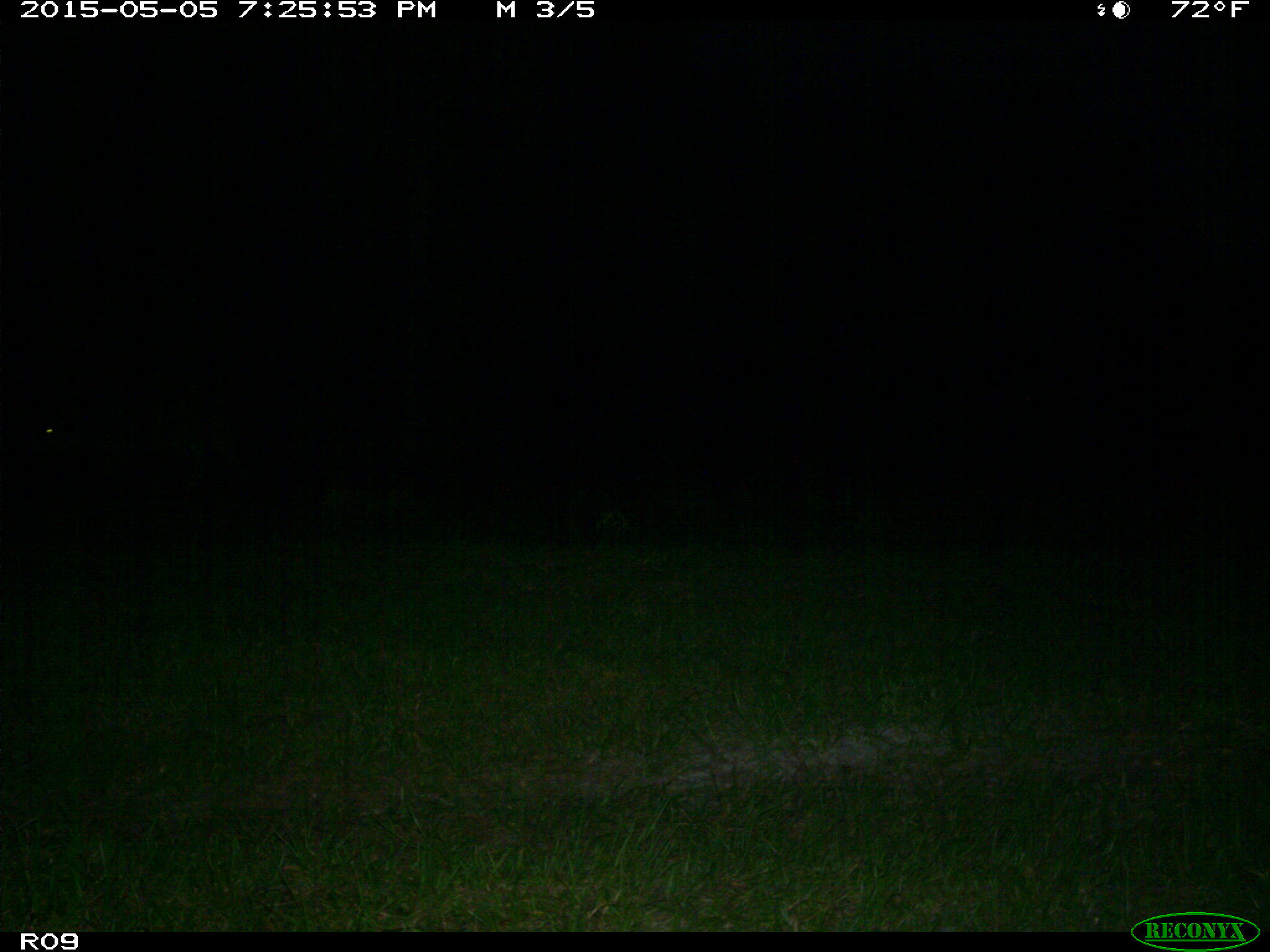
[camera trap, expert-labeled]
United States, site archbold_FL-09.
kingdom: Animalia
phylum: Chordata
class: Mammalia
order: Artiodactyla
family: Bovidae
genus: Bos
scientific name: Bos taurus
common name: domestic cow